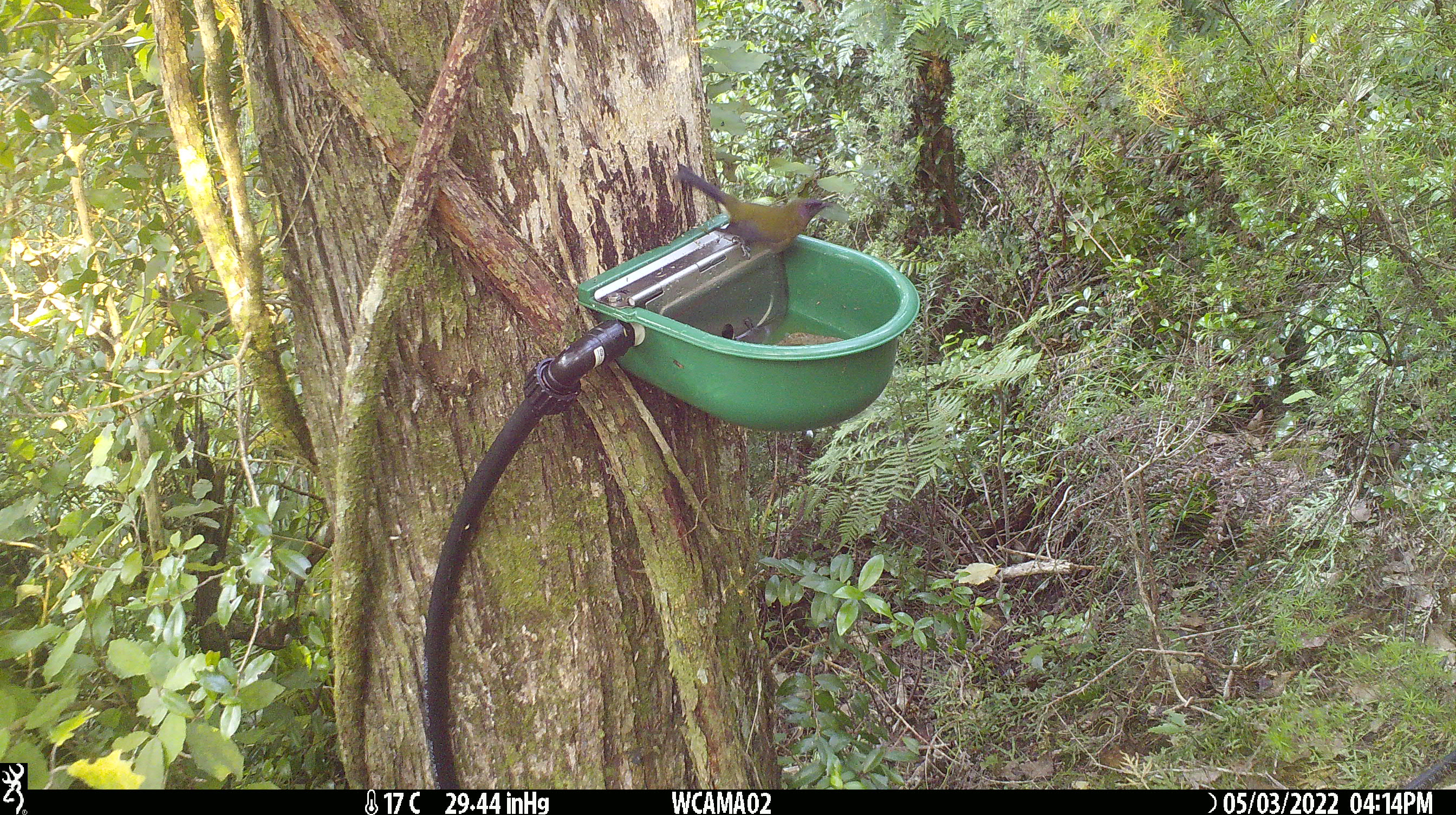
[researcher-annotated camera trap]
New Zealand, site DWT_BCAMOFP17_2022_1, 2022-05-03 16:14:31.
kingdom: Animalia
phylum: Chordata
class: Aves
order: Passeriformes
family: Meliphagidae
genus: Anthornis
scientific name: Anthornis melanura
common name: new zealand bellbird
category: bellbird